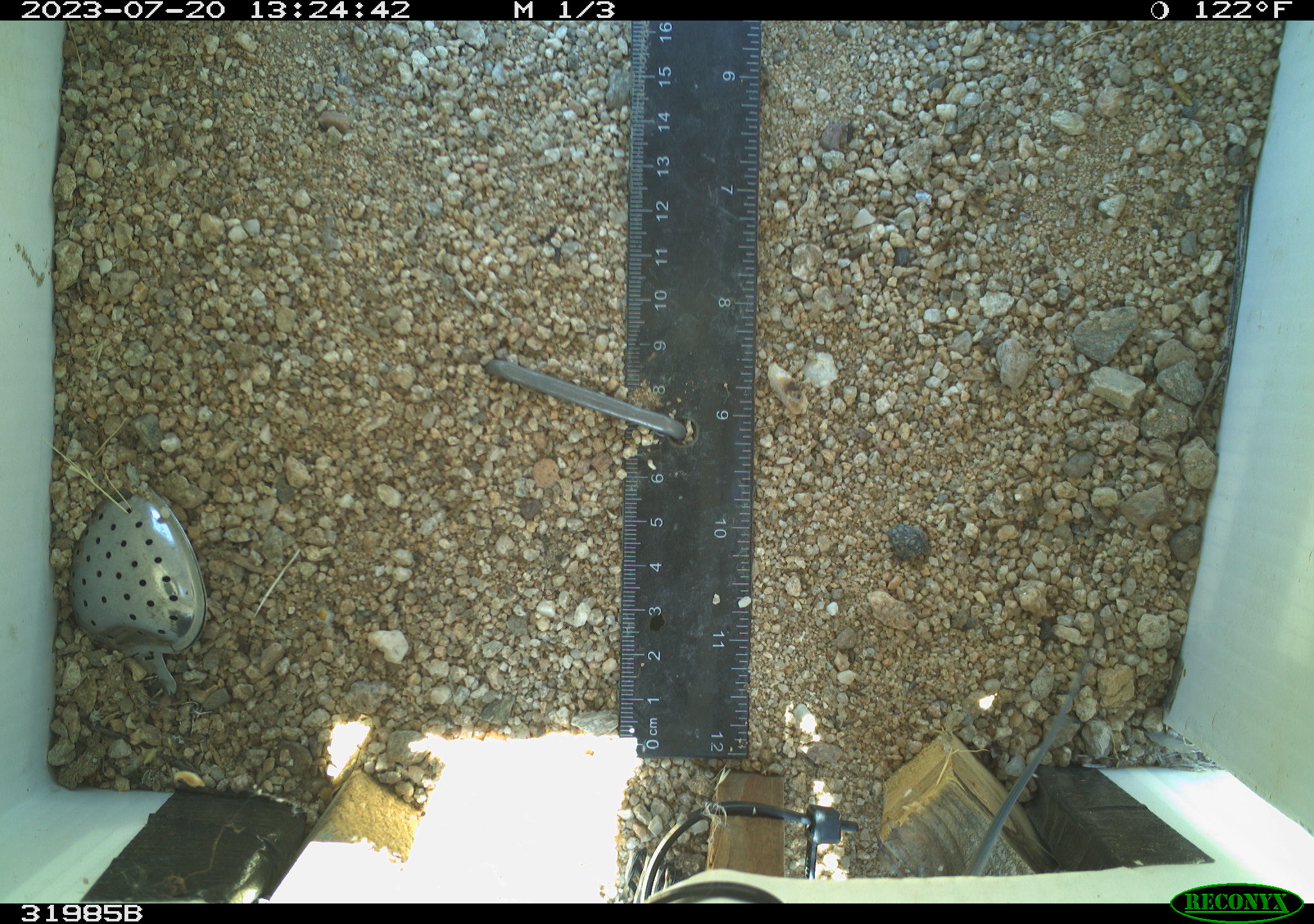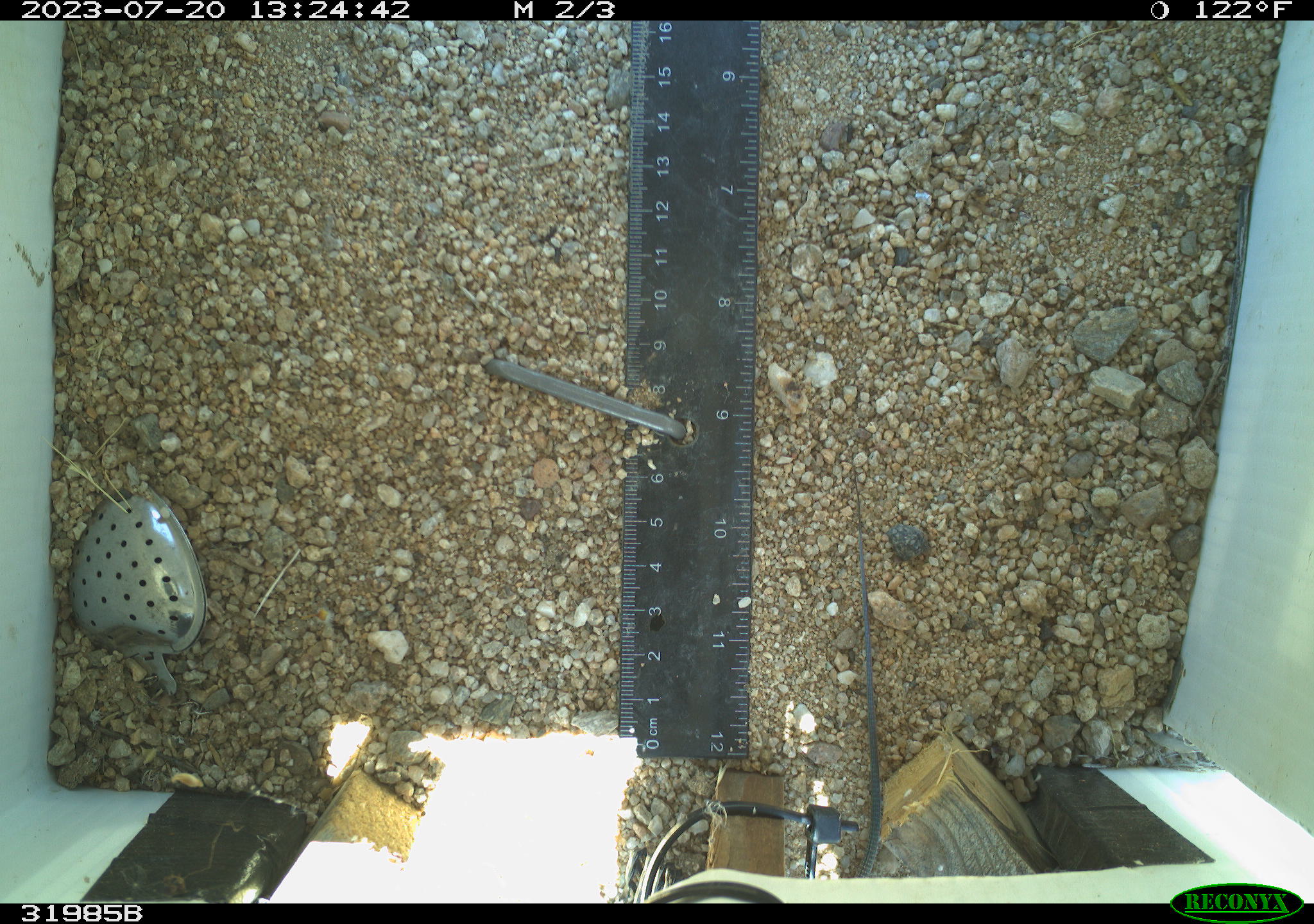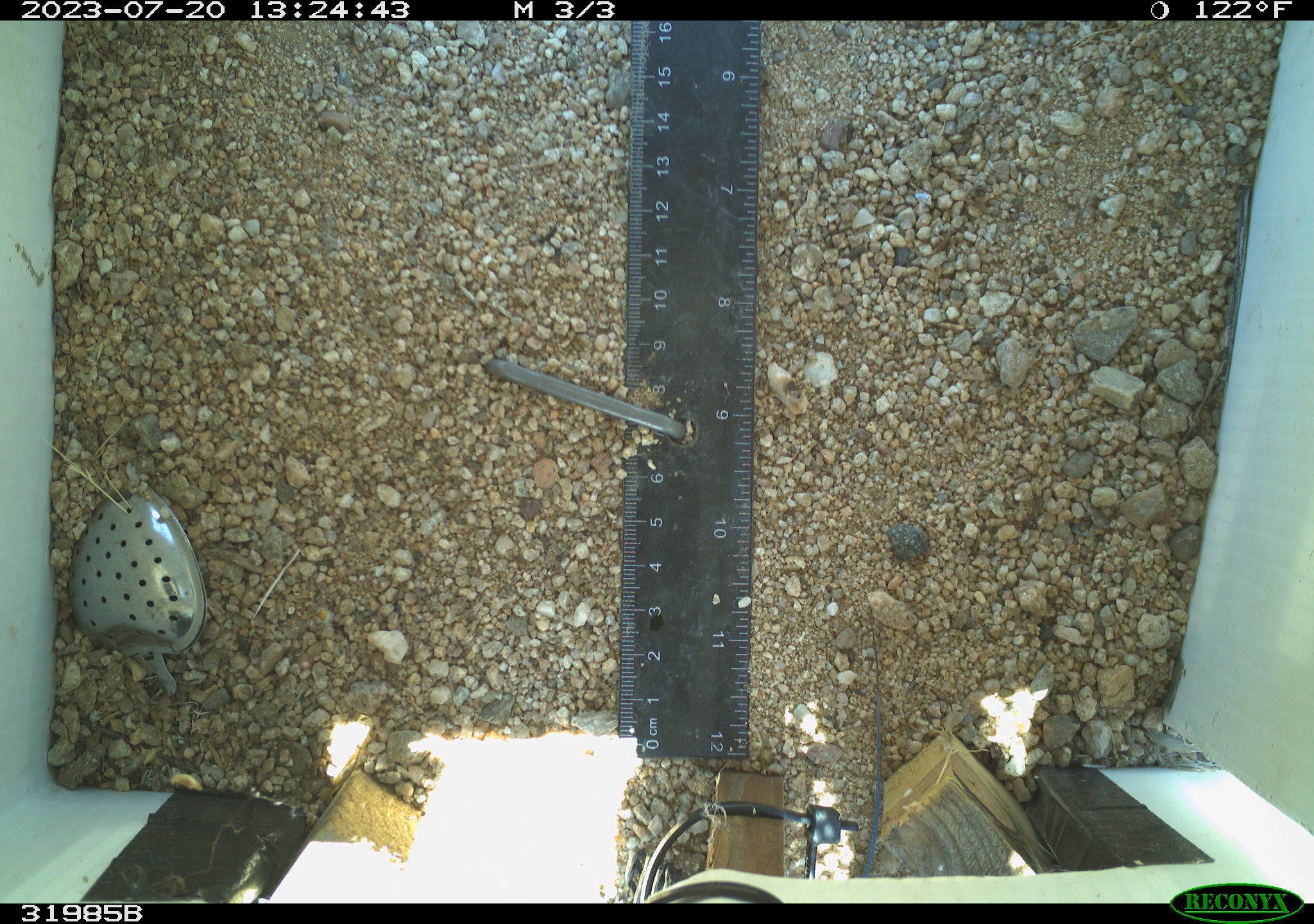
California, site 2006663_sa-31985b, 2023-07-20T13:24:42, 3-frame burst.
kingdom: Animalia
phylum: Chordata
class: Reptilia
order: Squamata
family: Teiidae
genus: Aspidoscelis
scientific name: Aspidoscelis tigris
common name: western whiptail